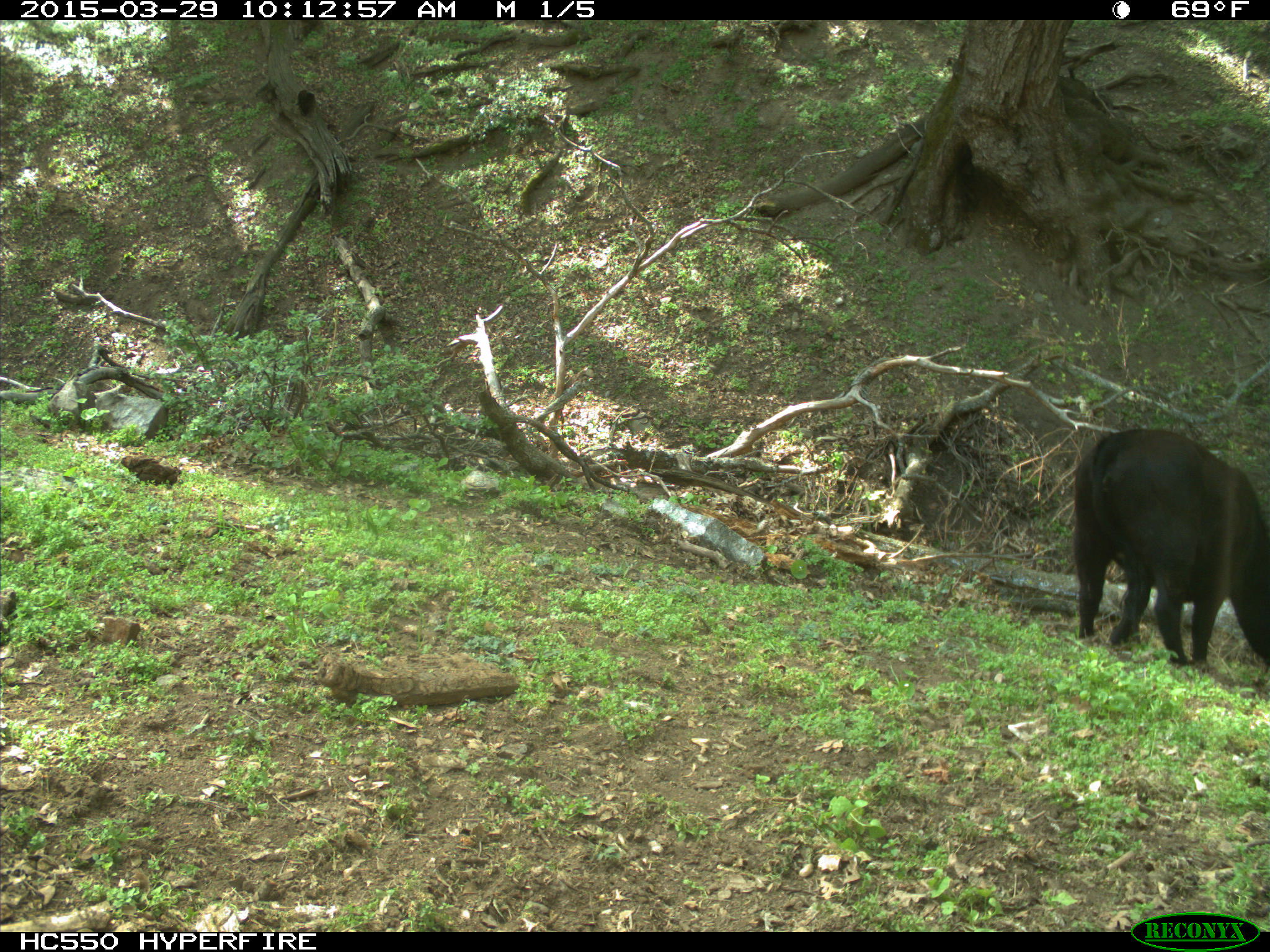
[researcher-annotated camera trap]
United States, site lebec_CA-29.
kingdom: Animalia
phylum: Chordata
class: Mammalia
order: Artiodactyla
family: Bovidae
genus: Bos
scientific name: Bos taurus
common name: domestic cow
Bos taurus (domestic cow).